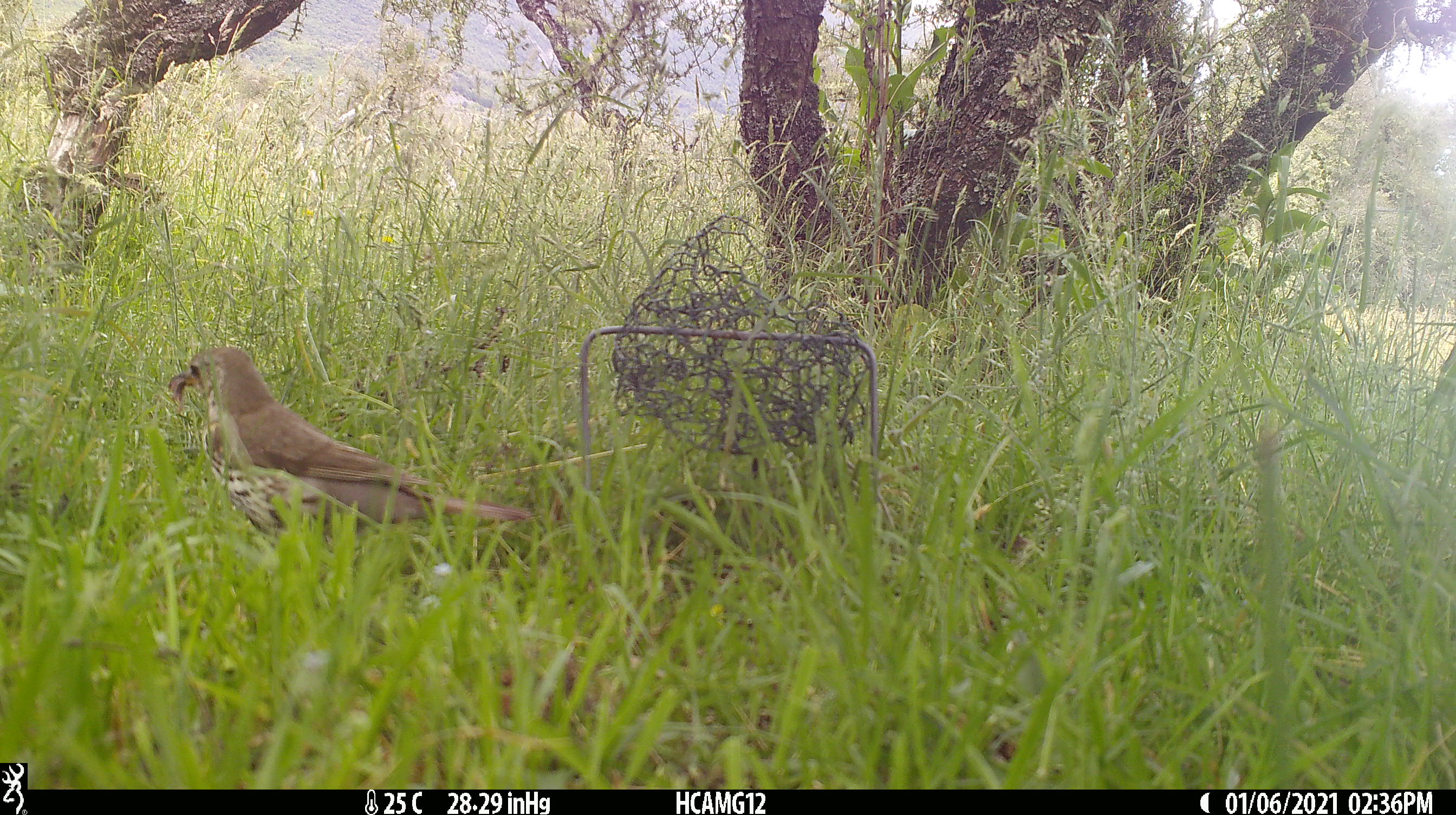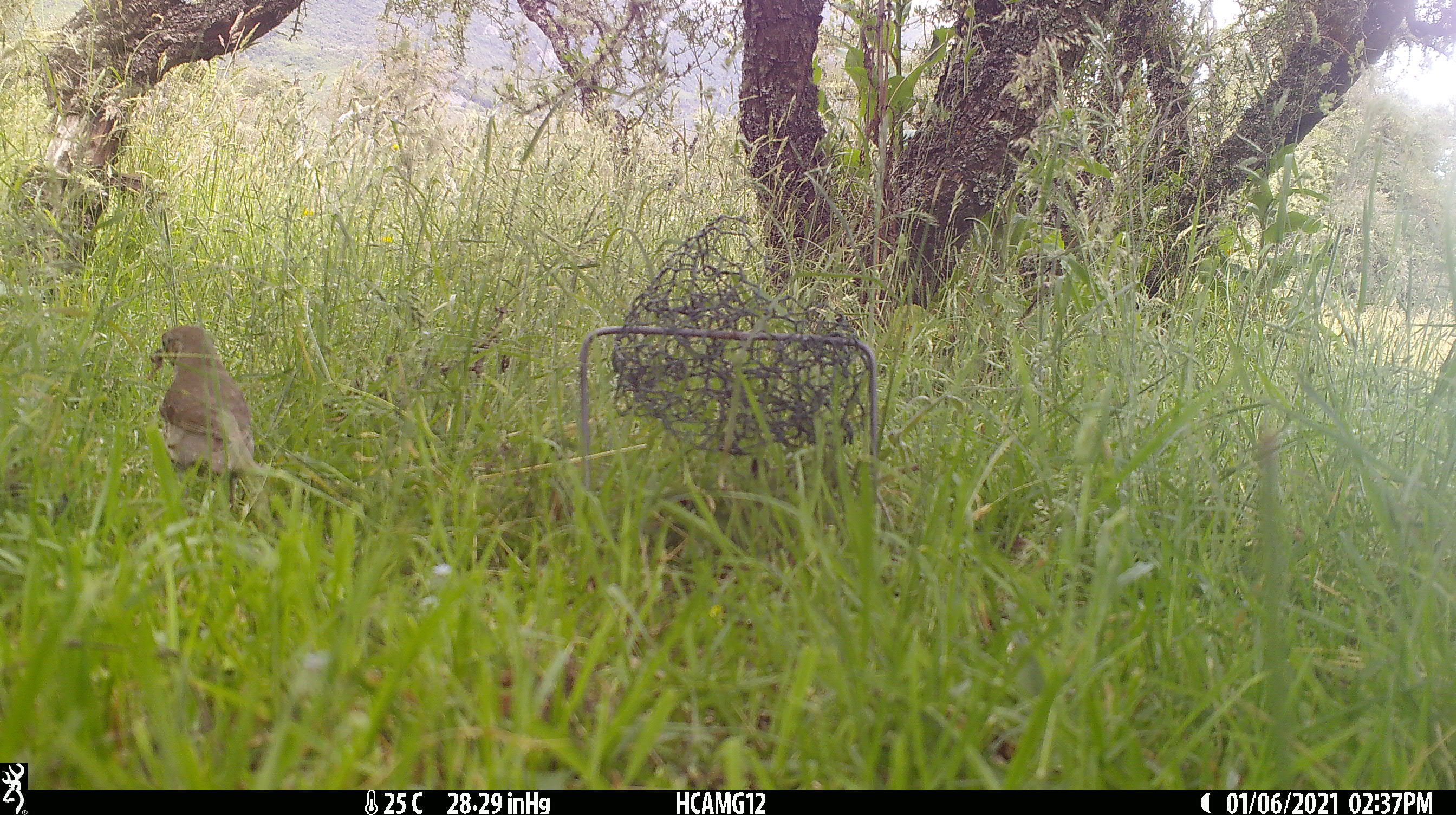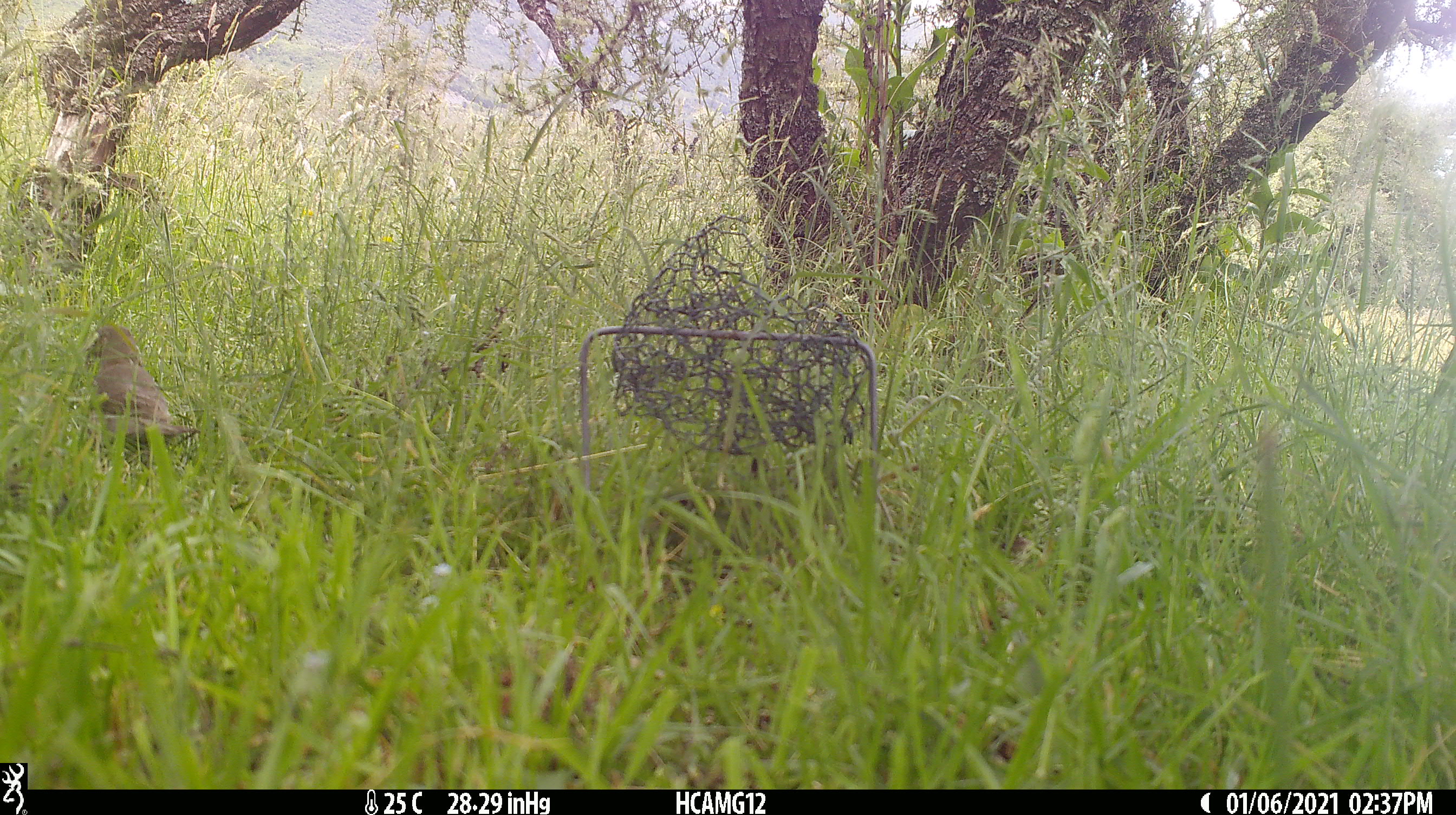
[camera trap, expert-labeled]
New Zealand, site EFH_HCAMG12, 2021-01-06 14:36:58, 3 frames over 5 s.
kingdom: Animalia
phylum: Chordata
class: Aves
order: Passeriformes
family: Turdidae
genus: Turdus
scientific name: Turdus philomelos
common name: song thrush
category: thrush